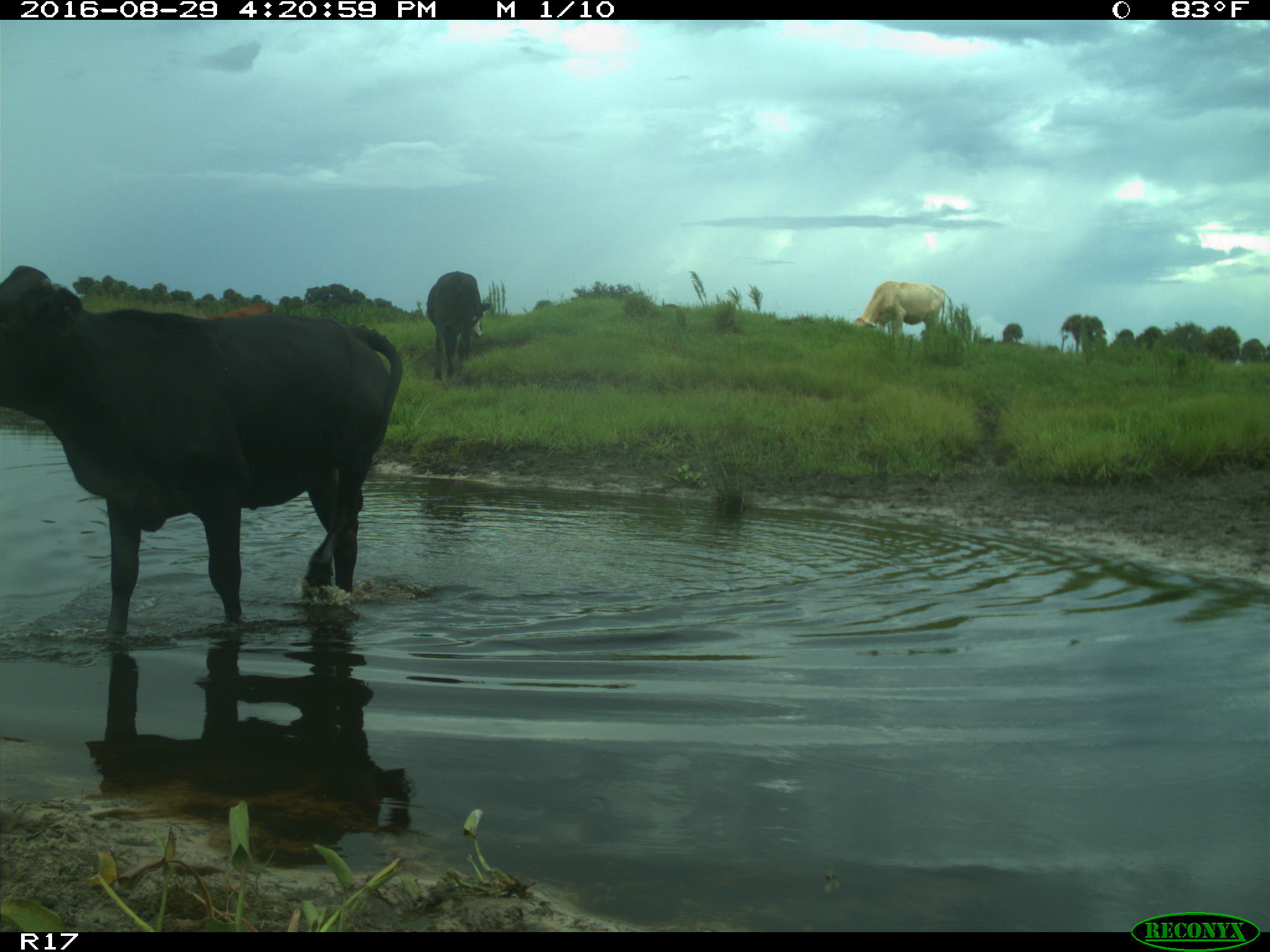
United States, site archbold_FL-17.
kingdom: Animalia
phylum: Chordata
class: Mammalia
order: Artiodactyla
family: Bovidae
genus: Bos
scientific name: Bos taurus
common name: domestic cow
Bos taurus (domestic cow).